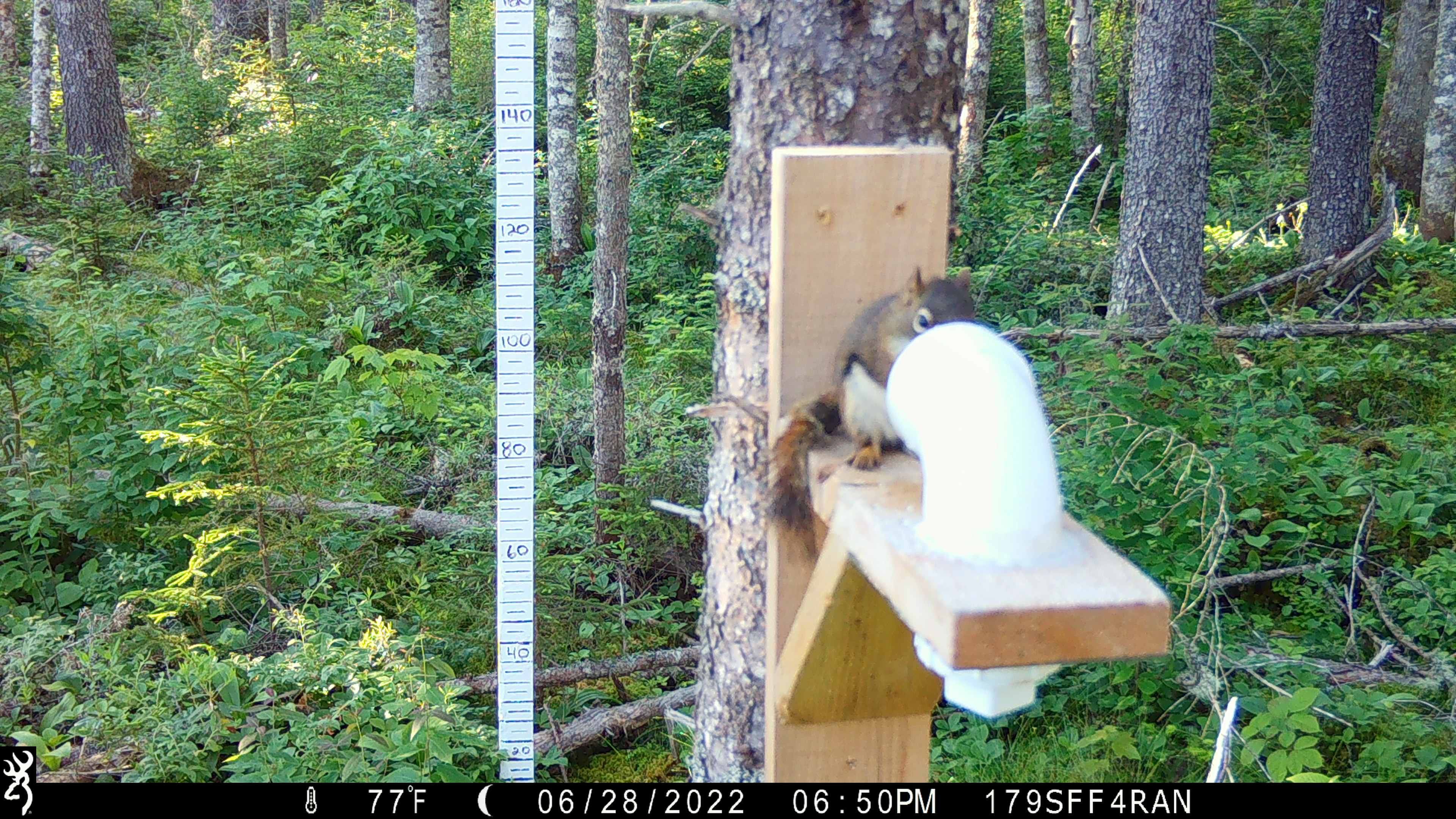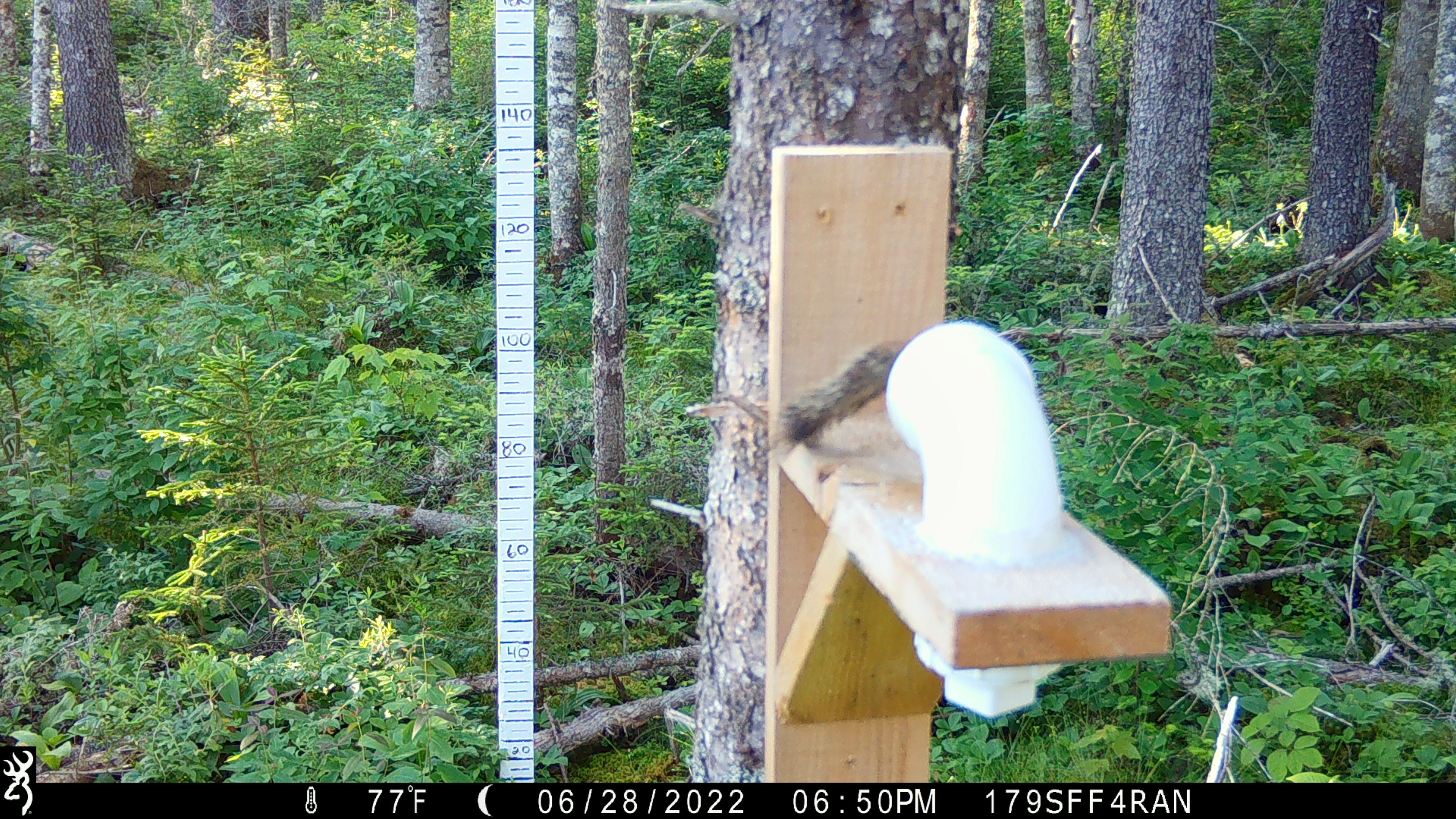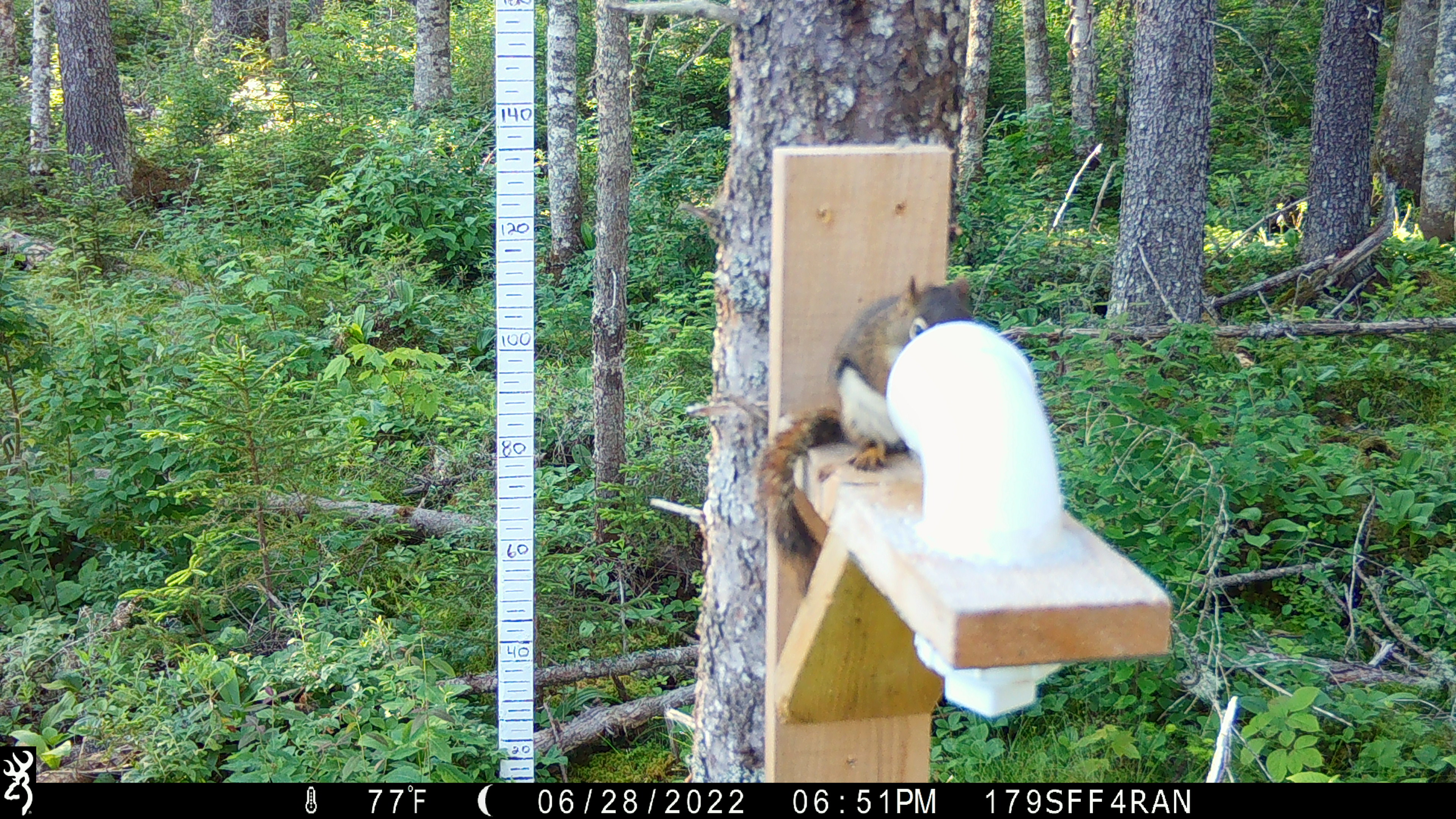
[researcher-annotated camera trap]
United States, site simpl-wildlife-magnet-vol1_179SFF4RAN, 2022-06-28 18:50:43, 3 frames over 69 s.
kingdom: Animalia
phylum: Chordata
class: Mammalia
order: Rodentia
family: Sciuridae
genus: Tamiasciurus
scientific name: Tamiasciurus hudsonicus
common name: red squirrel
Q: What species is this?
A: Red squirrel (Tamiasciurus hudsonicus).